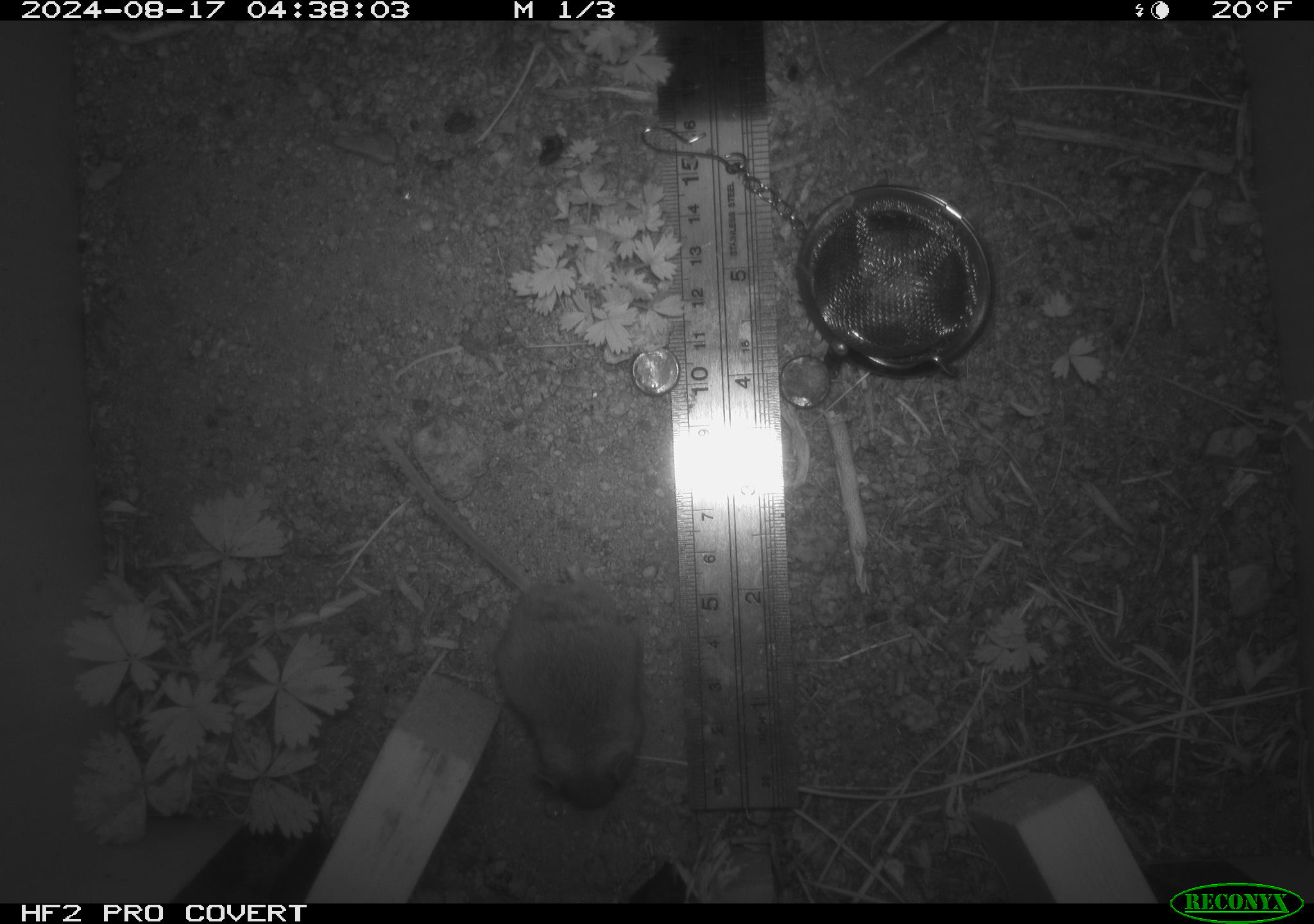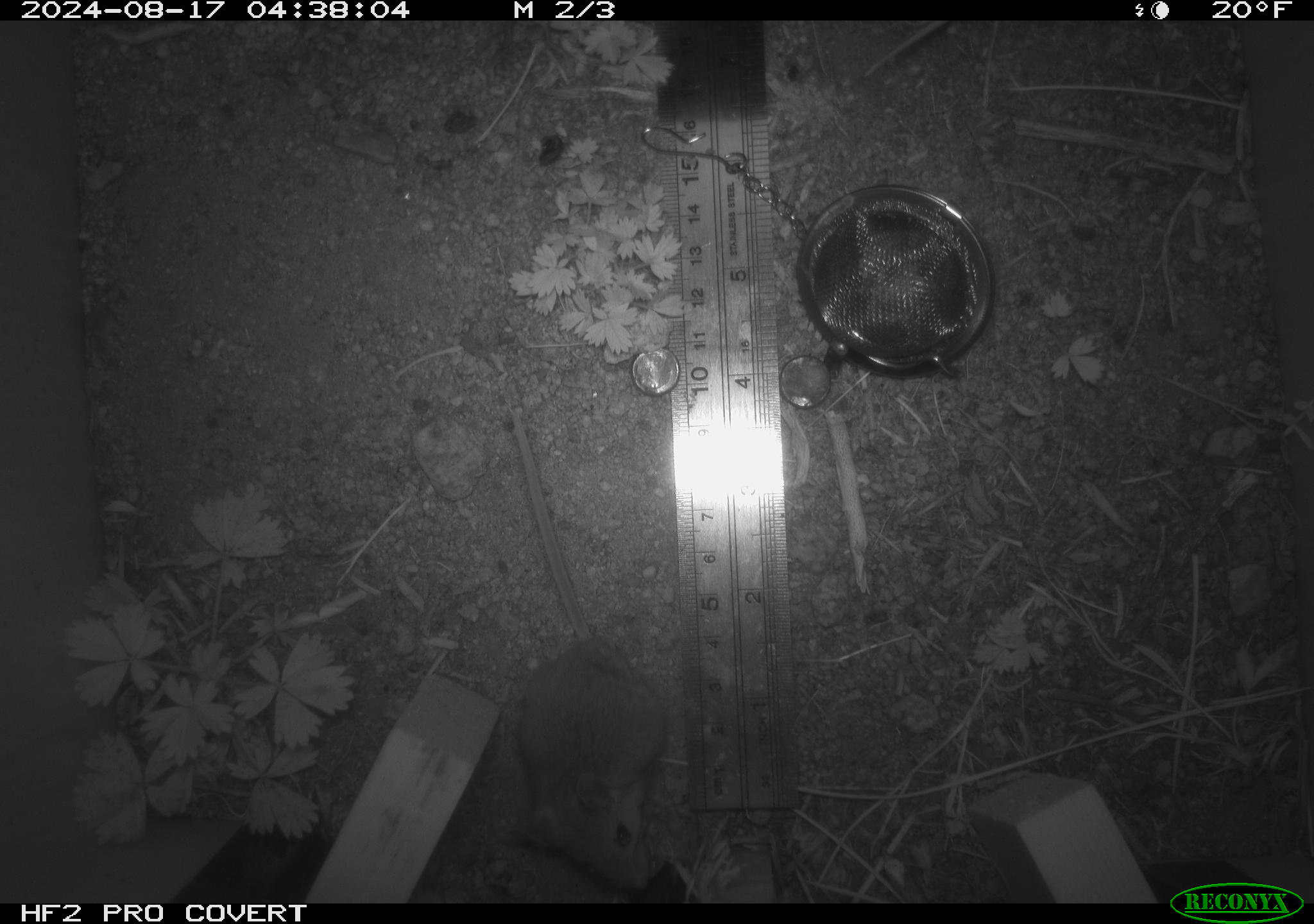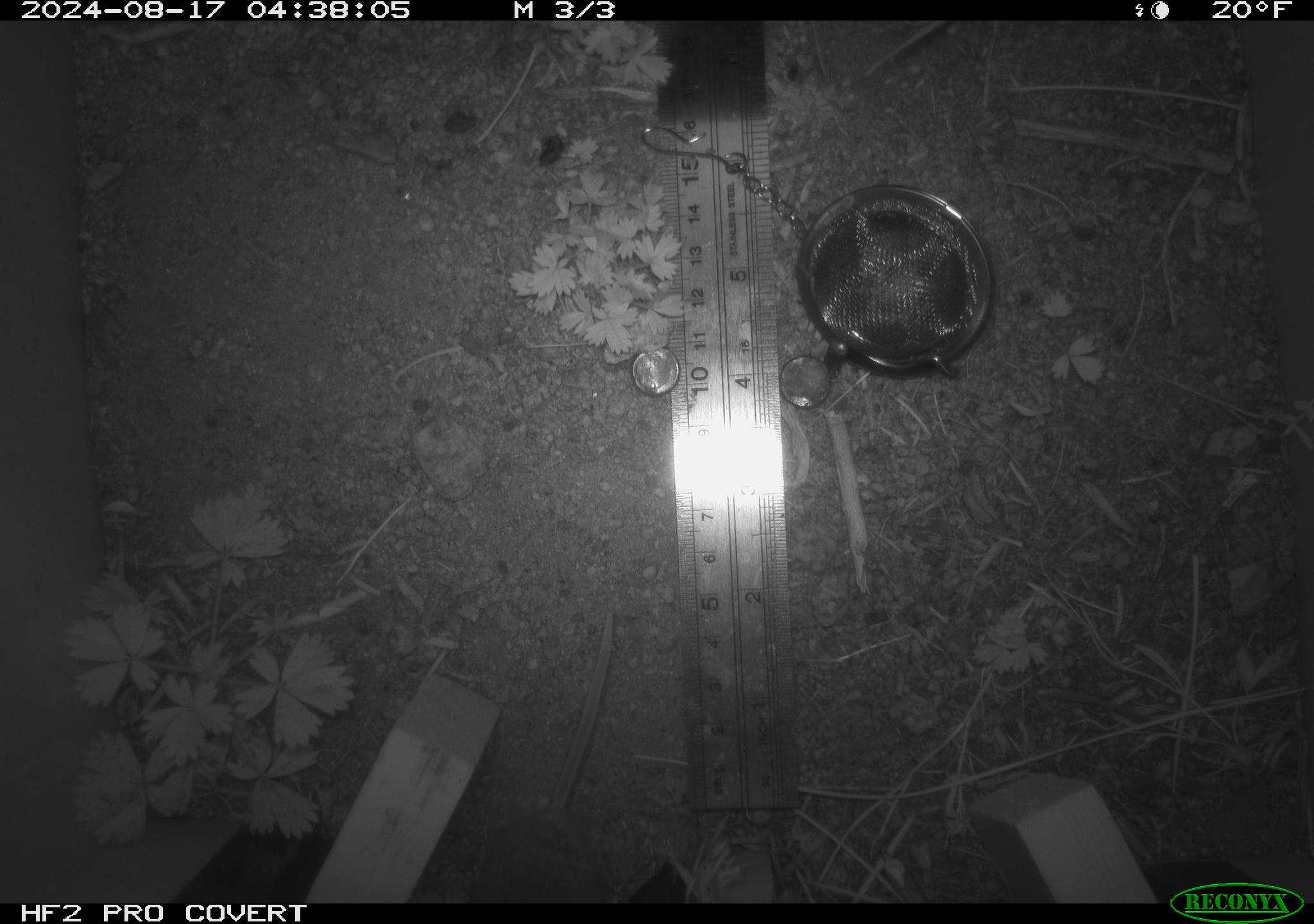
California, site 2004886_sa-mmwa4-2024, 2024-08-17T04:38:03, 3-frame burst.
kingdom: Animalia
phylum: Chordata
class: Mammalia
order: Rodentia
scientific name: Rodentia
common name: mouse species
Mouse species (Rodentia).